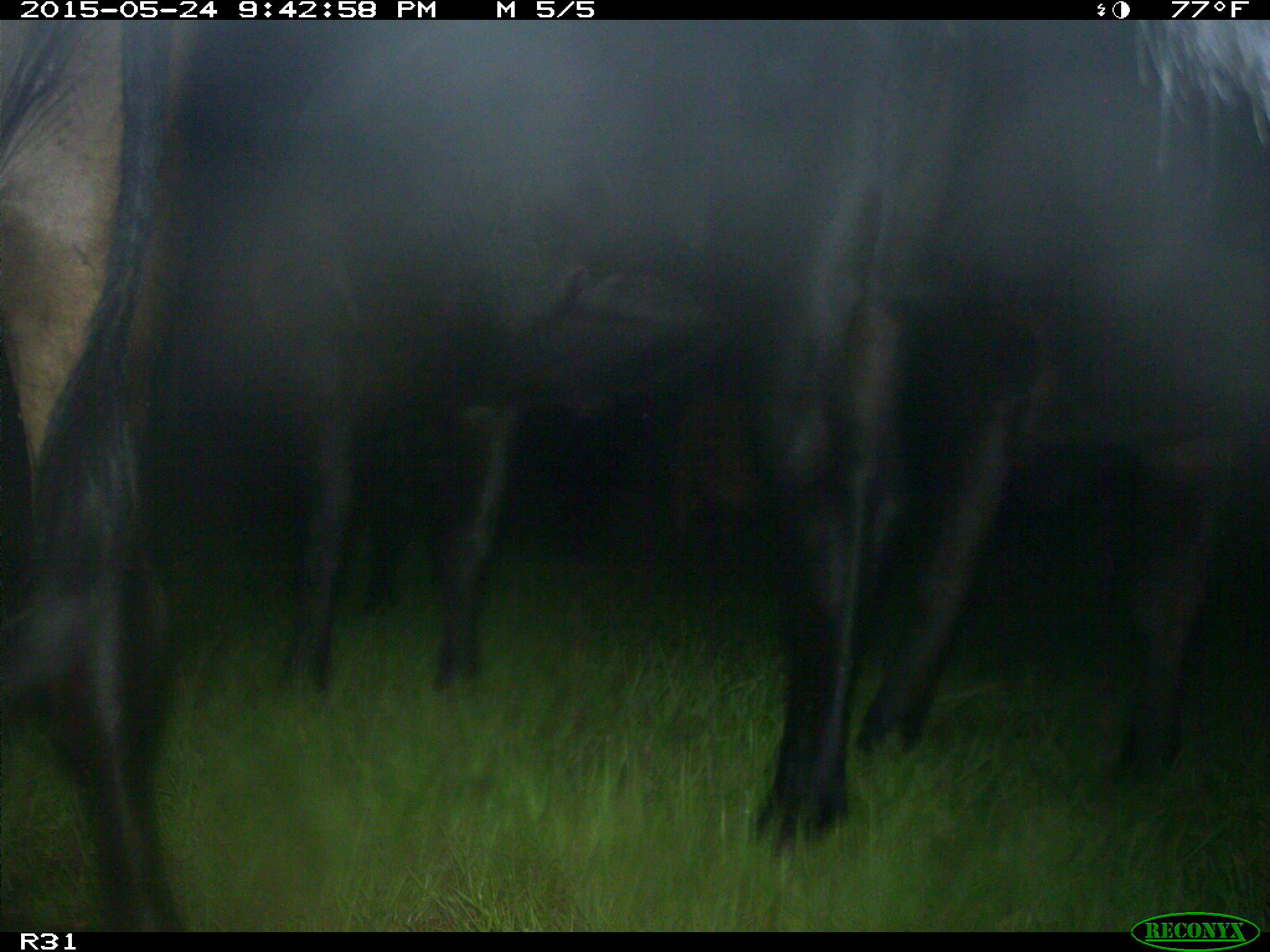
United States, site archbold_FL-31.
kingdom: Animalia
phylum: Chordata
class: Mammalia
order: Artiodactyla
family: Bovidae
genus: Bos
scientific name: Bos taurus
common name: domestic cow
Bos taurus (domestic cow).